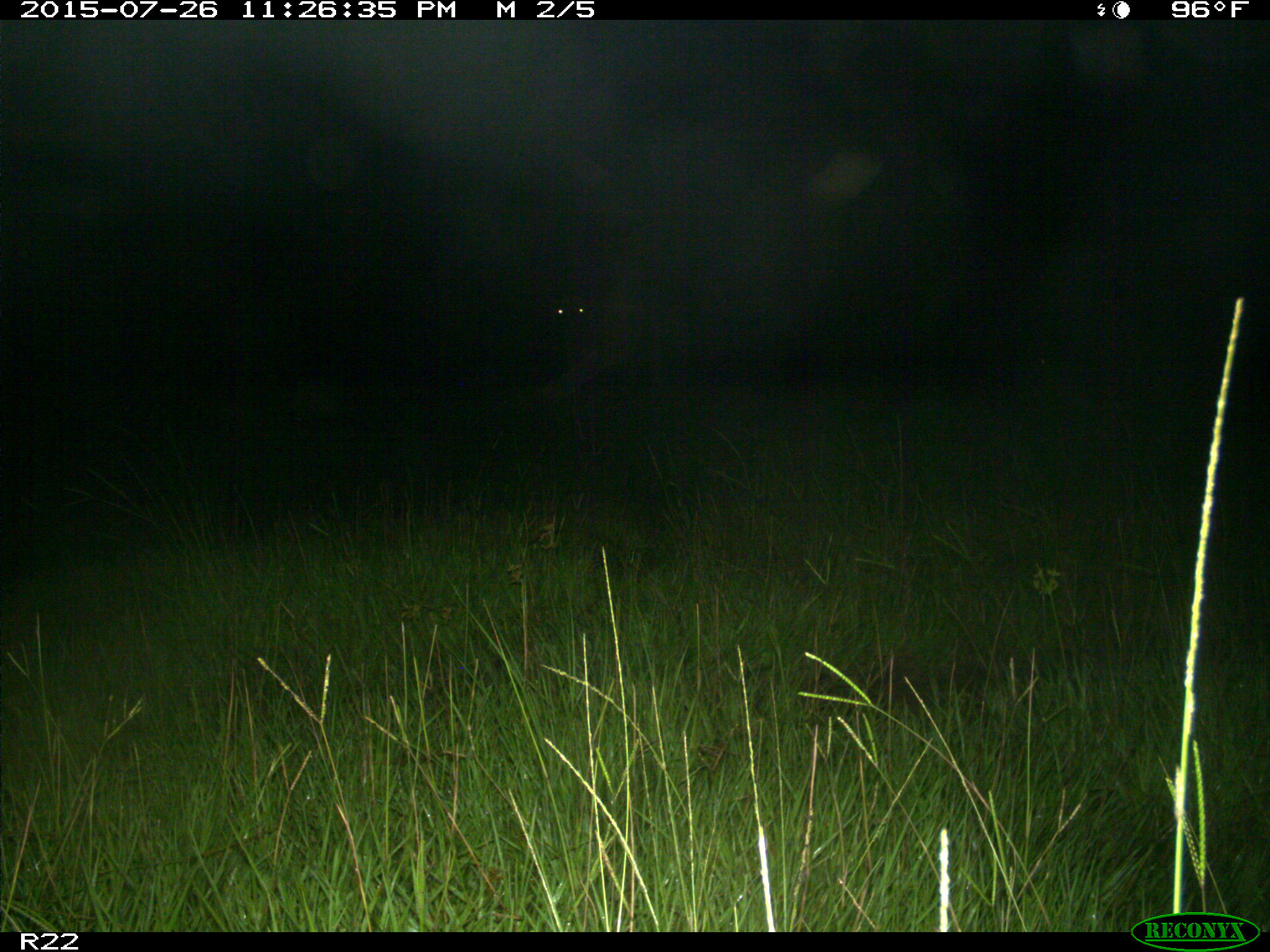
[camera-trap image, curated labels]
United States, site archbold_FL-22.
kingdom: Animalia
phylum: Chordata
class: Mammalia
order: Artiodactyla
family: Bovidae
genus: Bos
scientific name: Bos taurus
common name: domestic cow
Bos taurus (domestic cow).